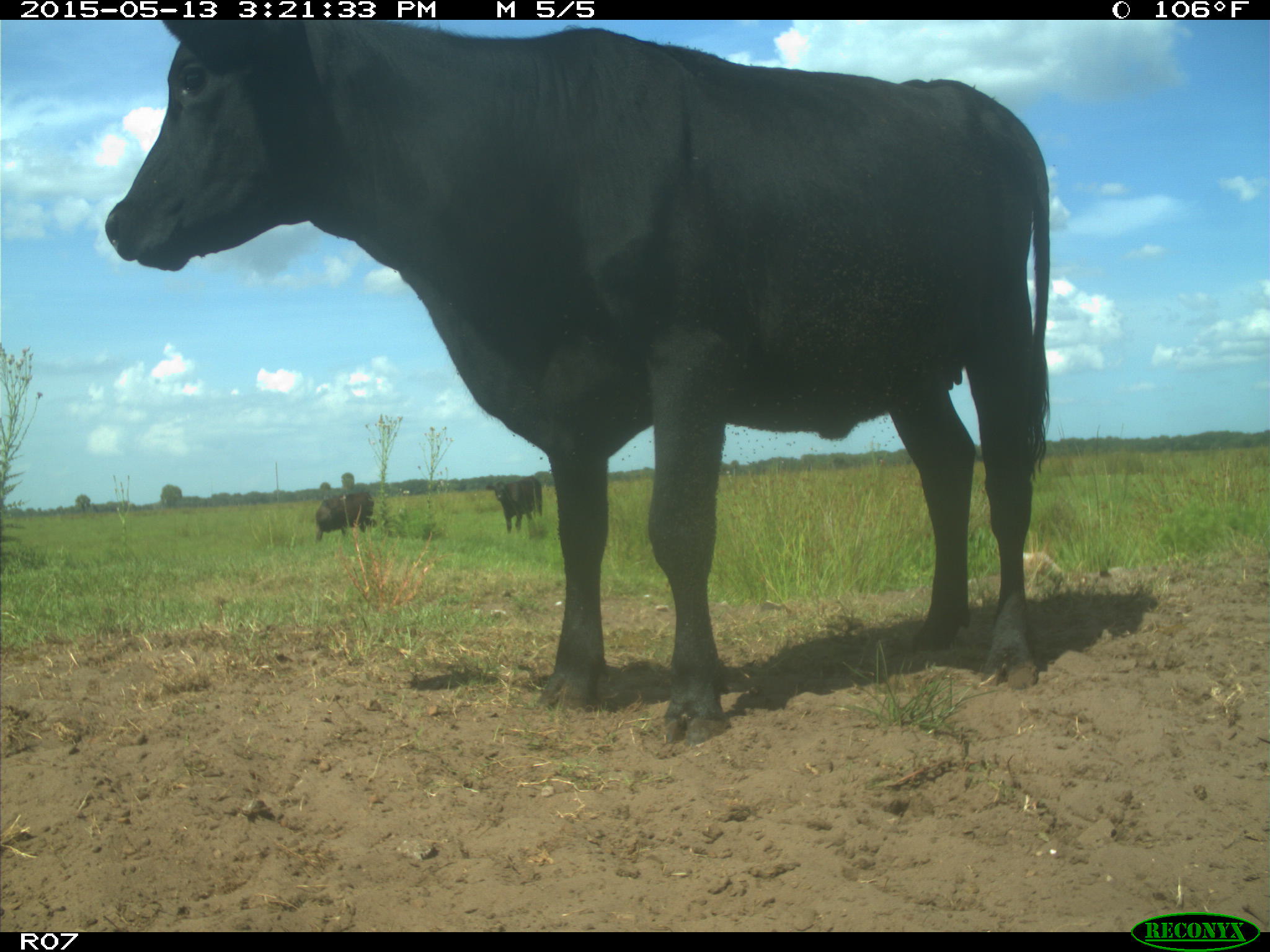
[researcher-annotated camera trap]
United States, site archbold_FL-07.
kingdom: Animalia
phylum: Chordata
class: Mammalia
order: Artiodactyla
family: Bovidae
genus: Bos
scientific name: Bos taurus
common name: domestic cow